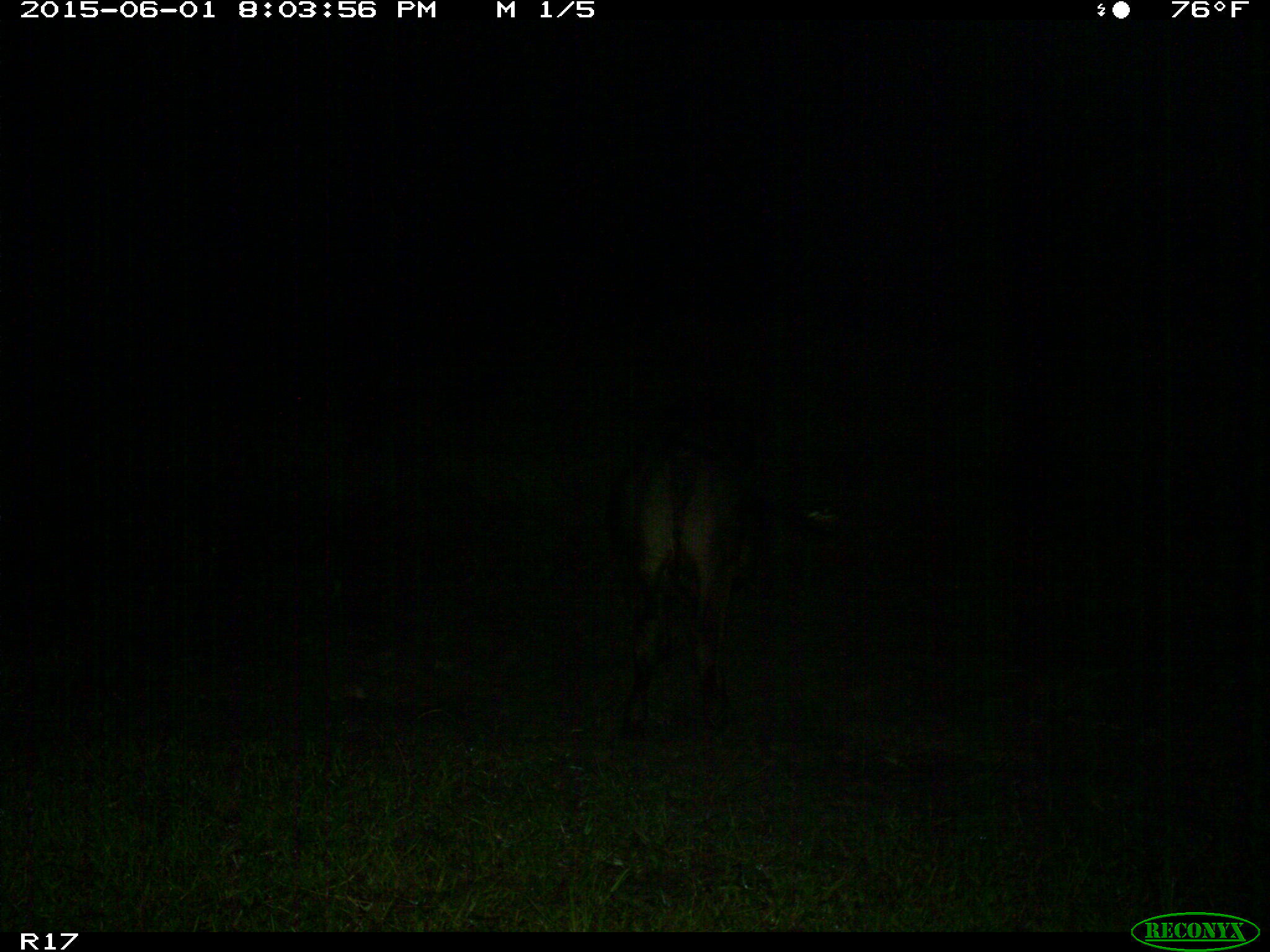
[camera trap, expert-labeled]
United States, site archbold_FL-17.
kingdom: Animalia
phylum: Chordata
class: Mammalia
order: Artiodactyla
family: Bovidae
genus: Bos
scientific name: Bos taurus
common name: domestic cow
Bos taurus (domestic cow).